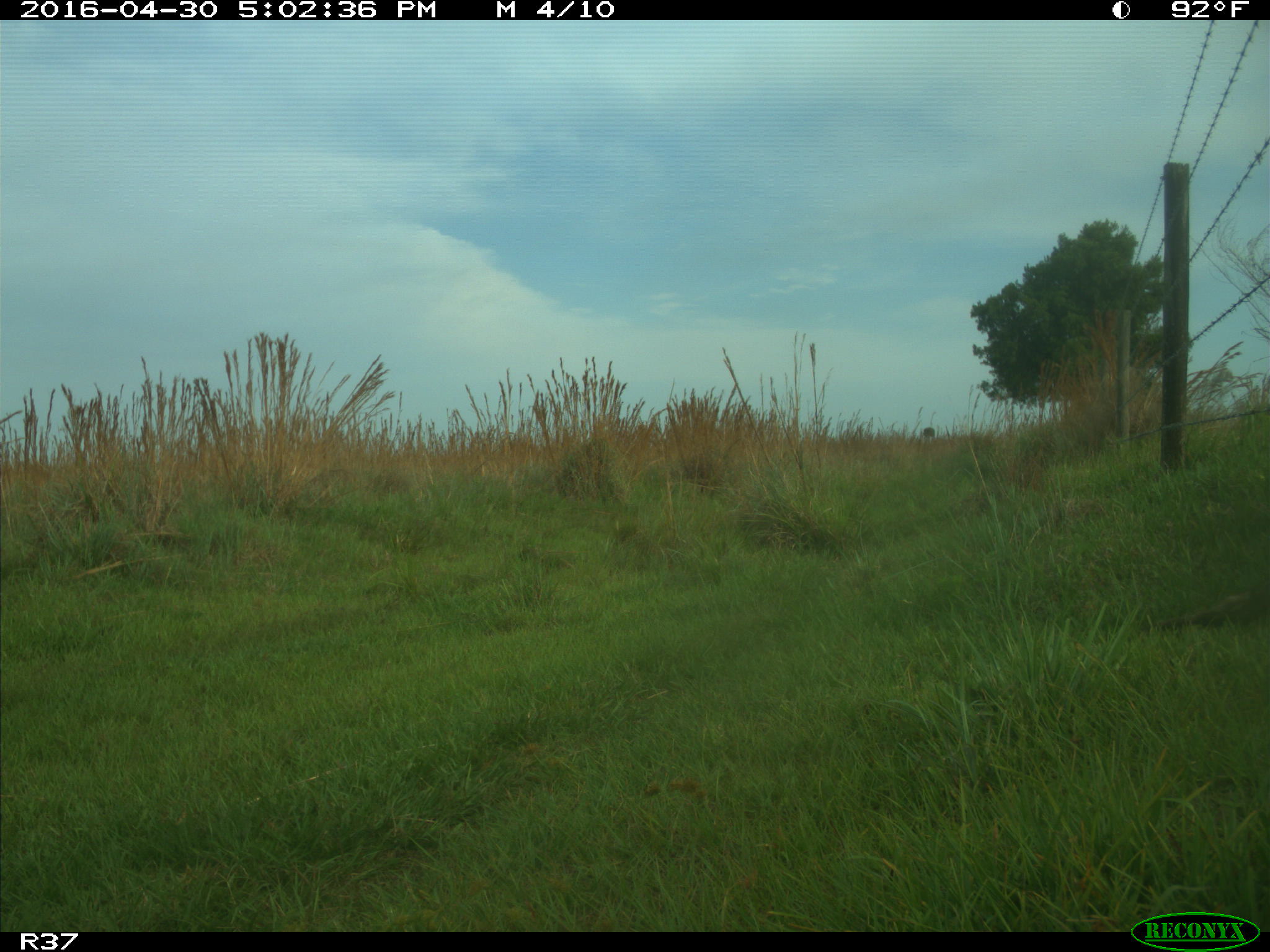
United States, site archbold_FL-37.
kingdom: Animalia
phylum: Chordata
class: Mammalia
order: Carnivora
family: Procyonidae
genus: Procyon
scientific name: Procyon lotor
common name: common raccoon